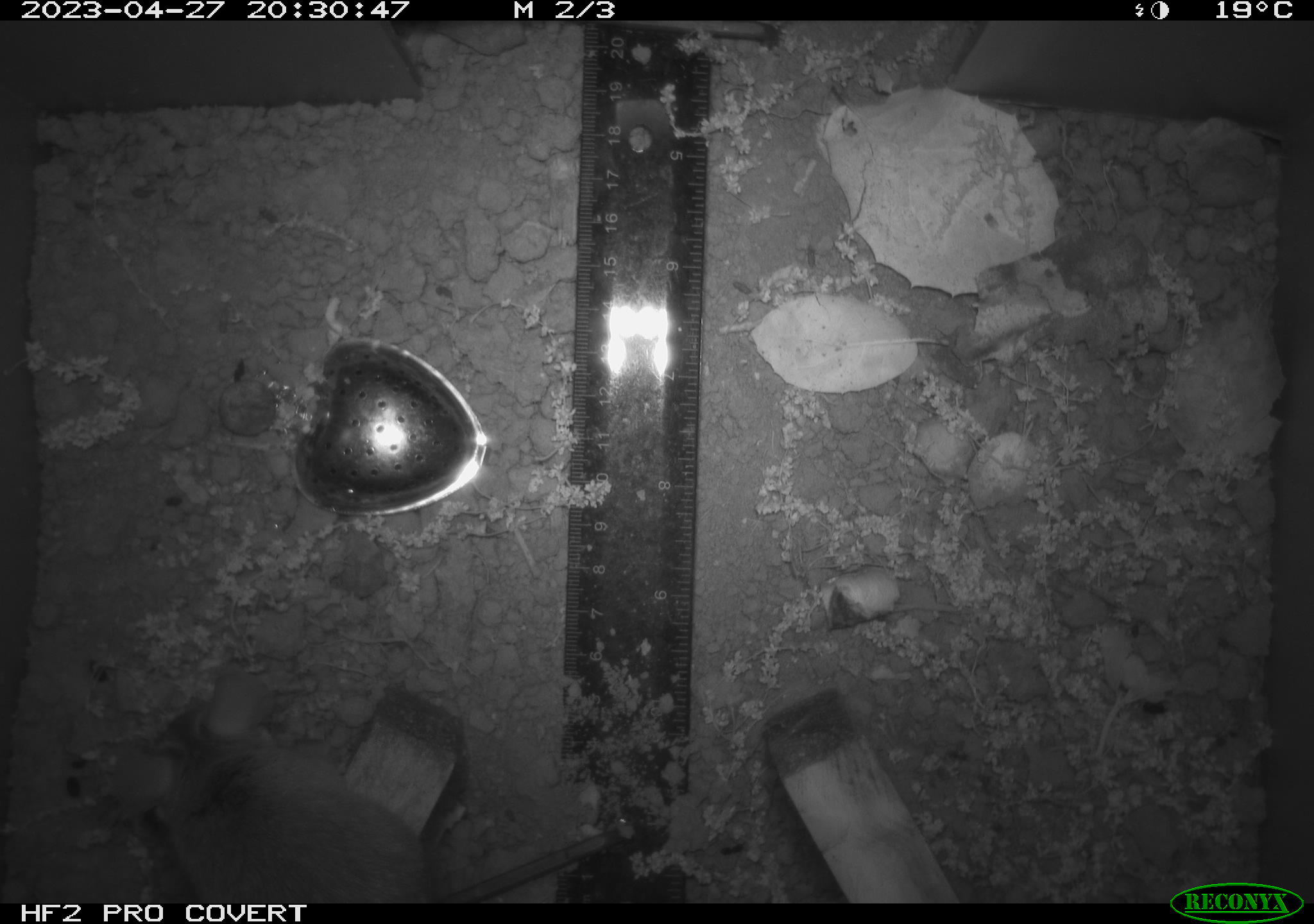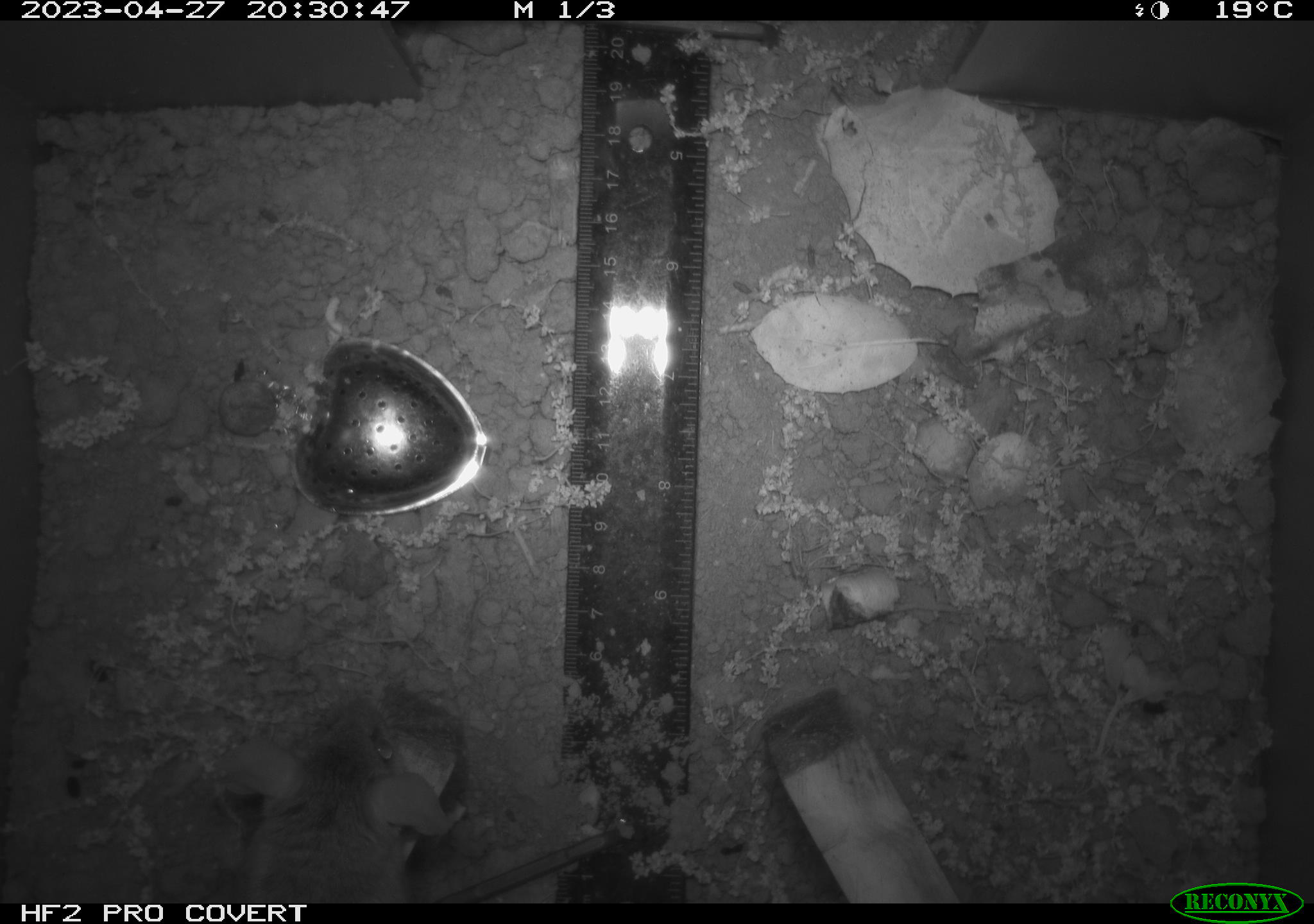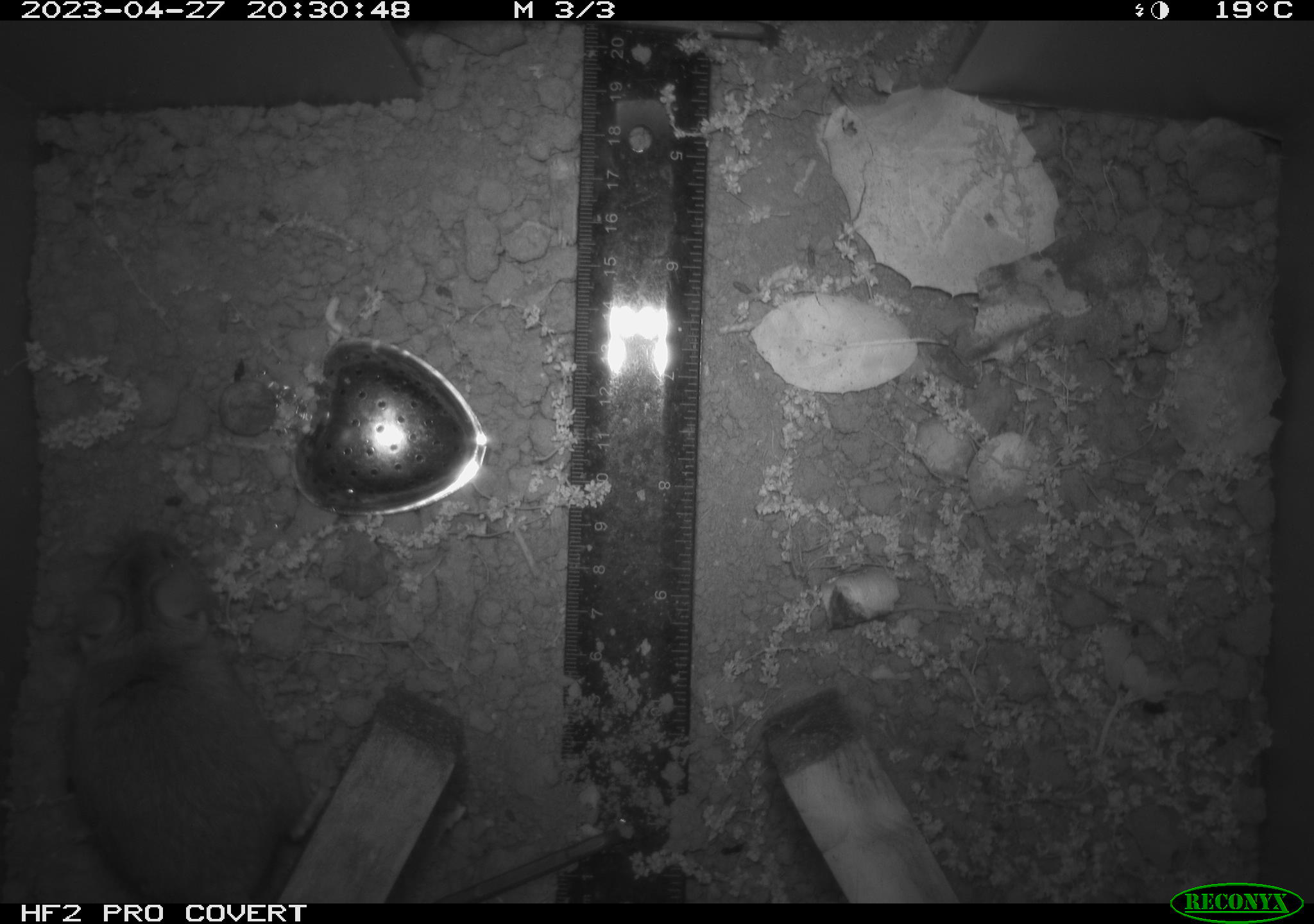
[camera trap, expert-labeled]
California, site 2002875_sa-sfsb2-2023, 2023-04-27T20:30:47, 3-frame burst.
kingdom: Animalia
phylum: Chordata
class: Mammalia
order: Rodentia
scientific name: Rodentia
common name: mouse species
Mouse species (Rodentia).